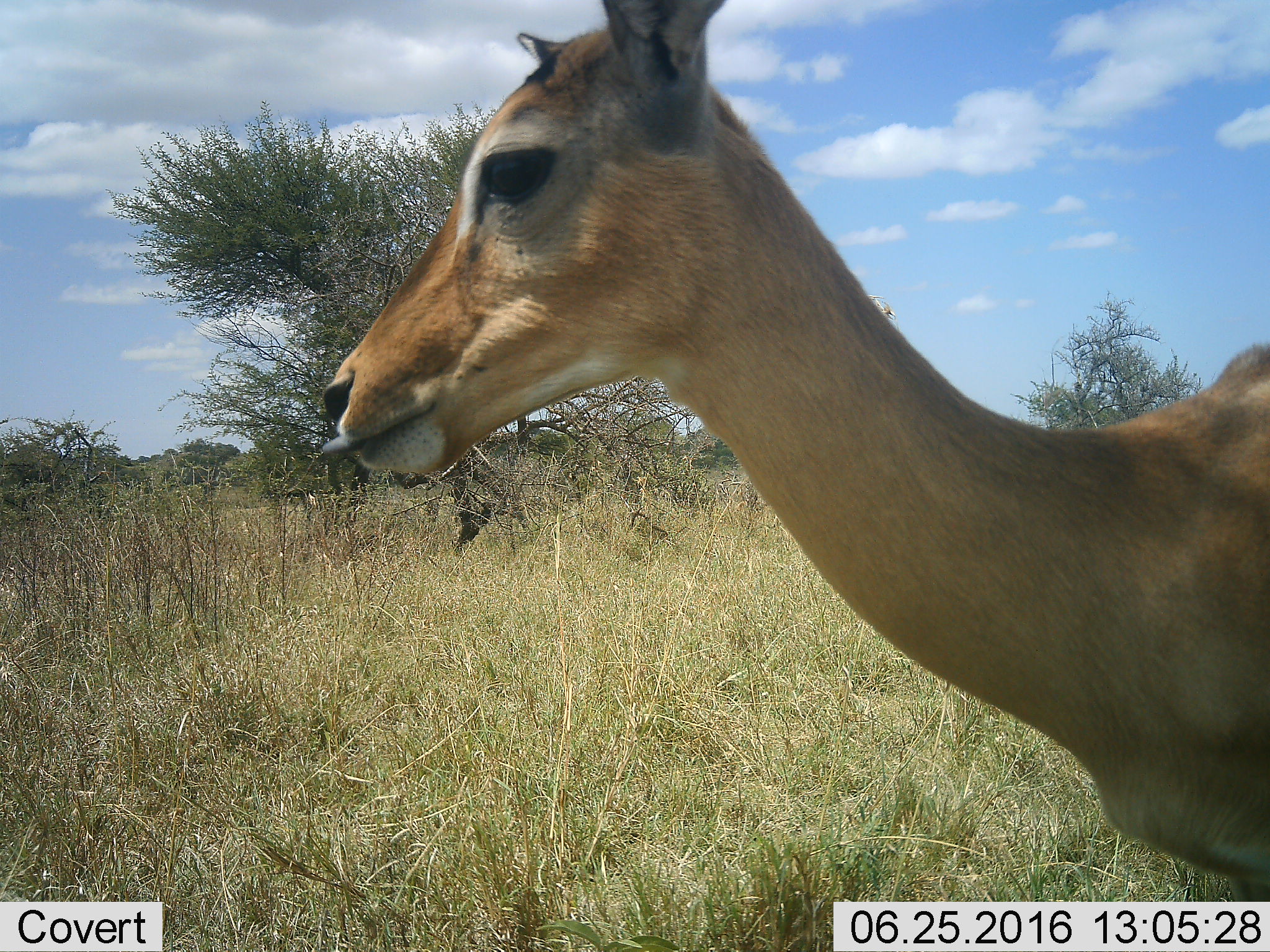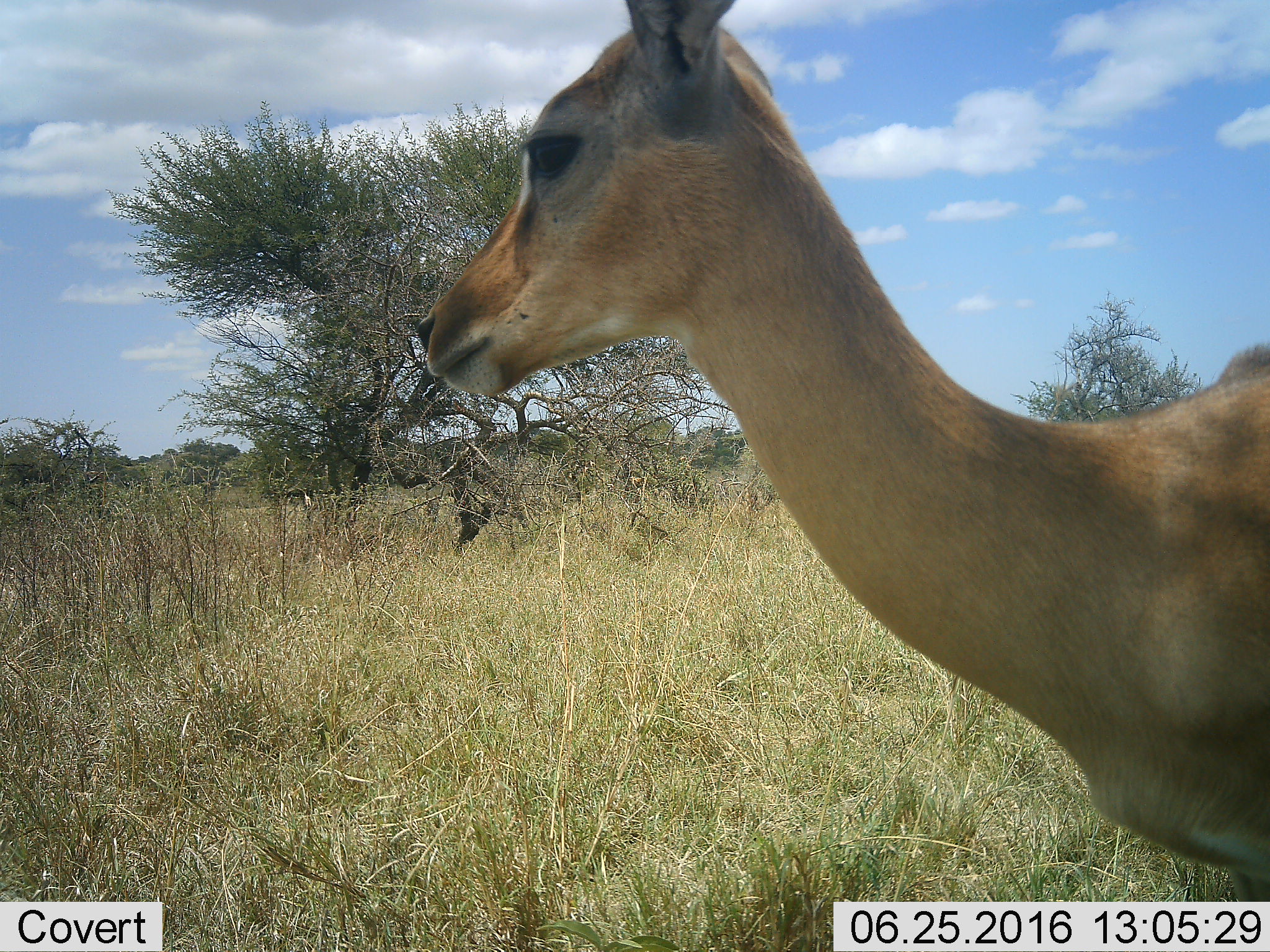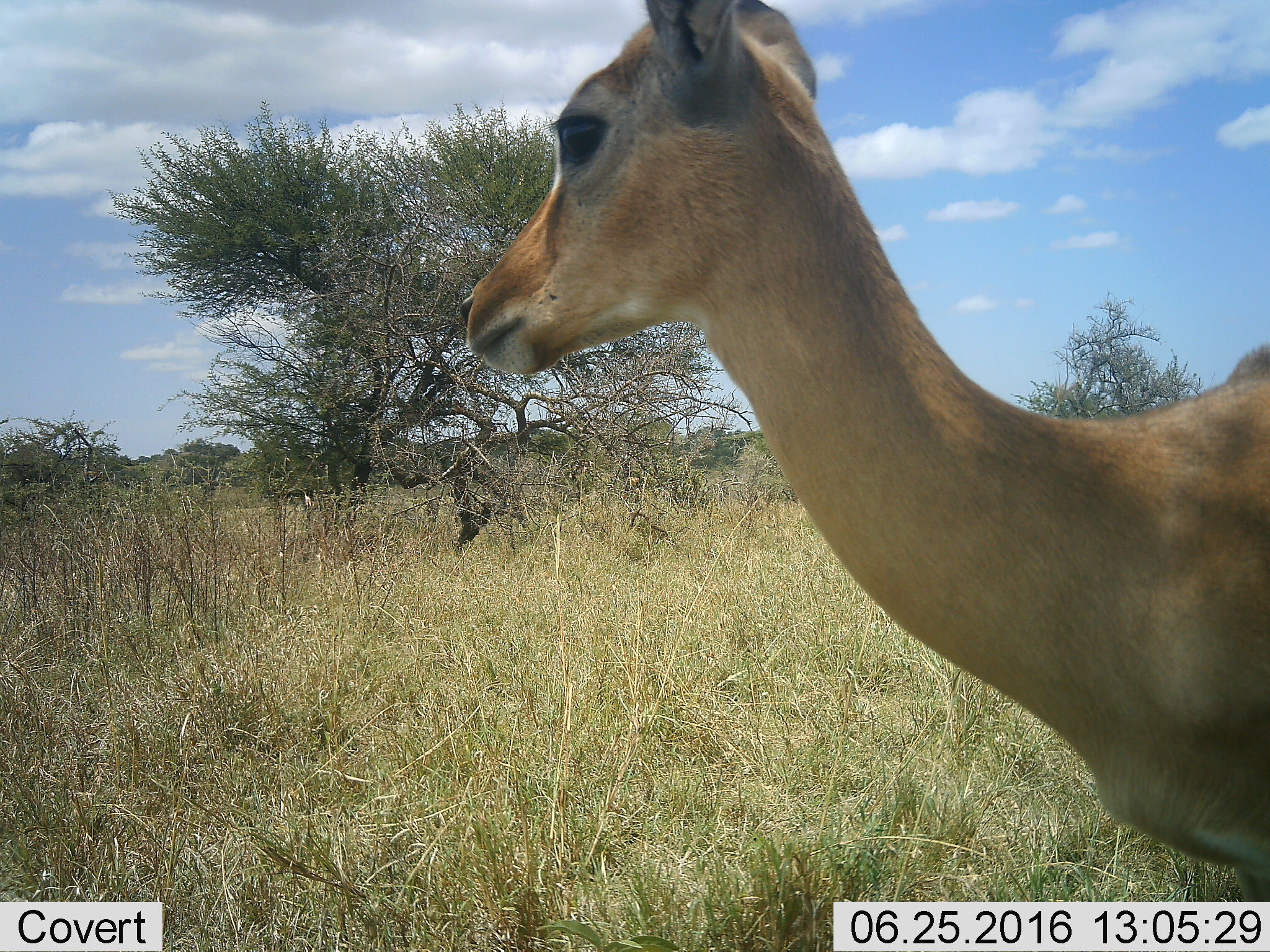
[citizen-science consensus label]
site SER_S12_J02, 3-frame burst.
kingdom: Animalia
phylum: Chordata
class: Mammalia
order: Artiodactyla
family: Bovidae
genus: Aepyceros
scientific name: Aepyceros melampus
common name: impala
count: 1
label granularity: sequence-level